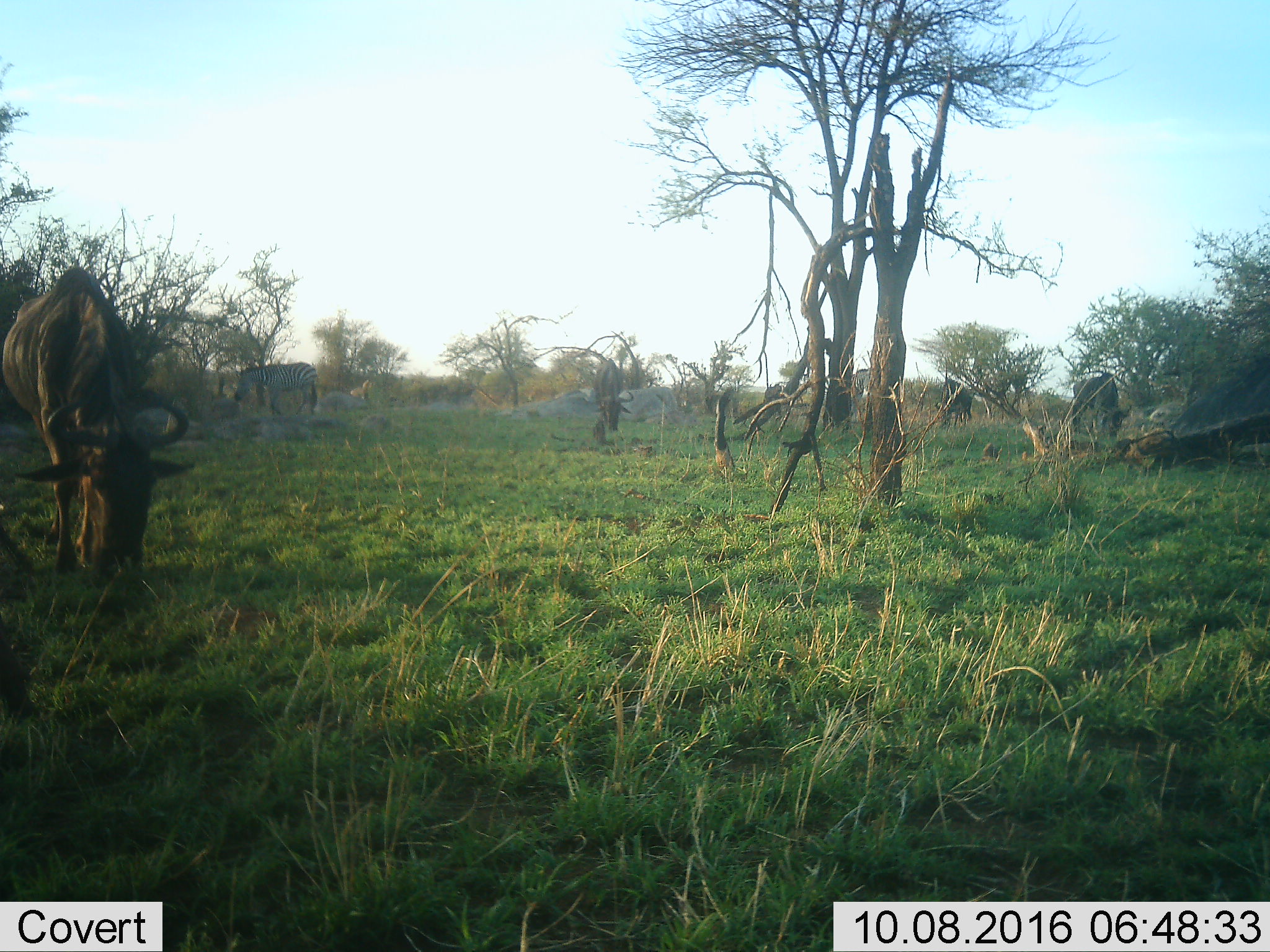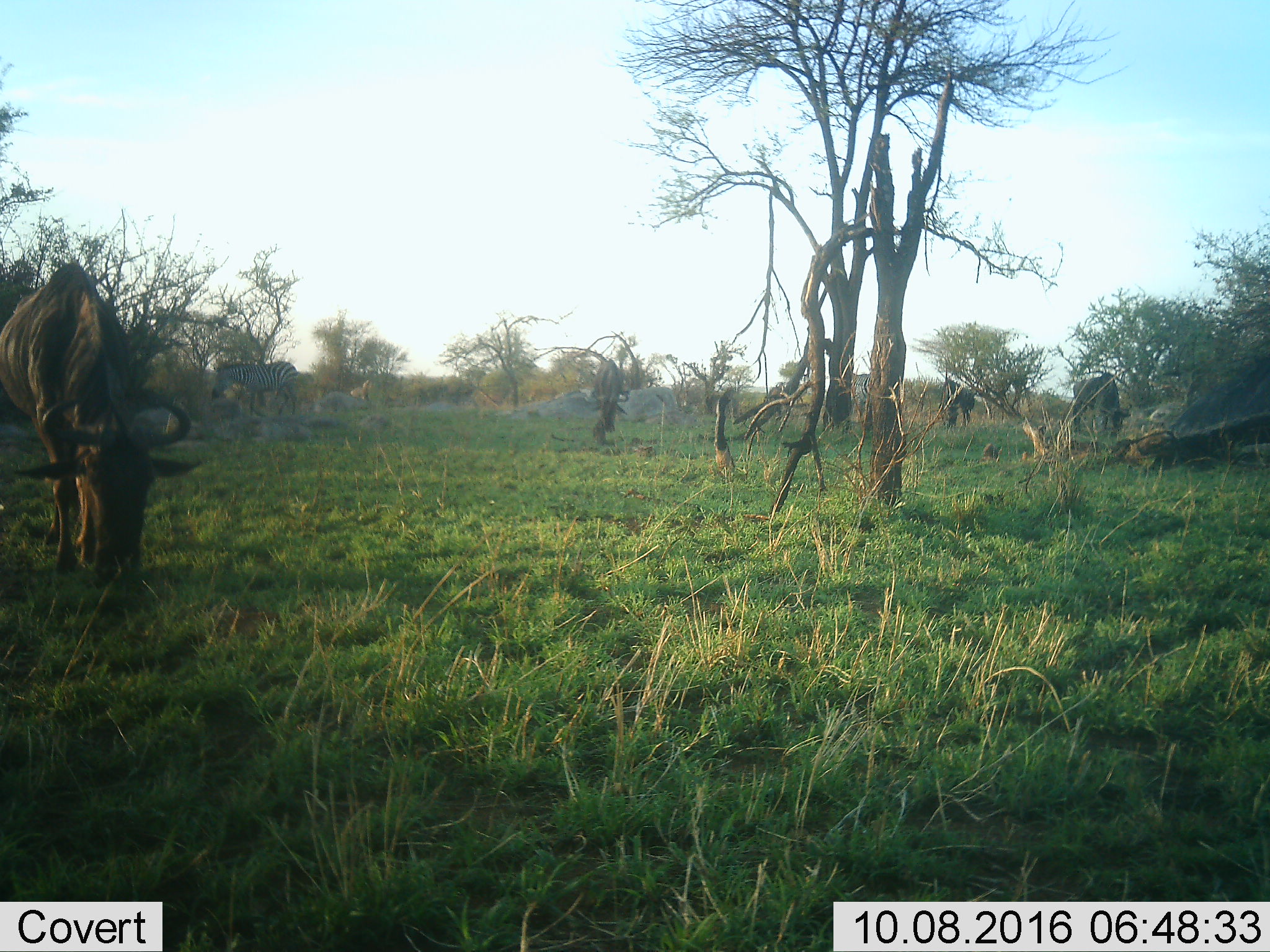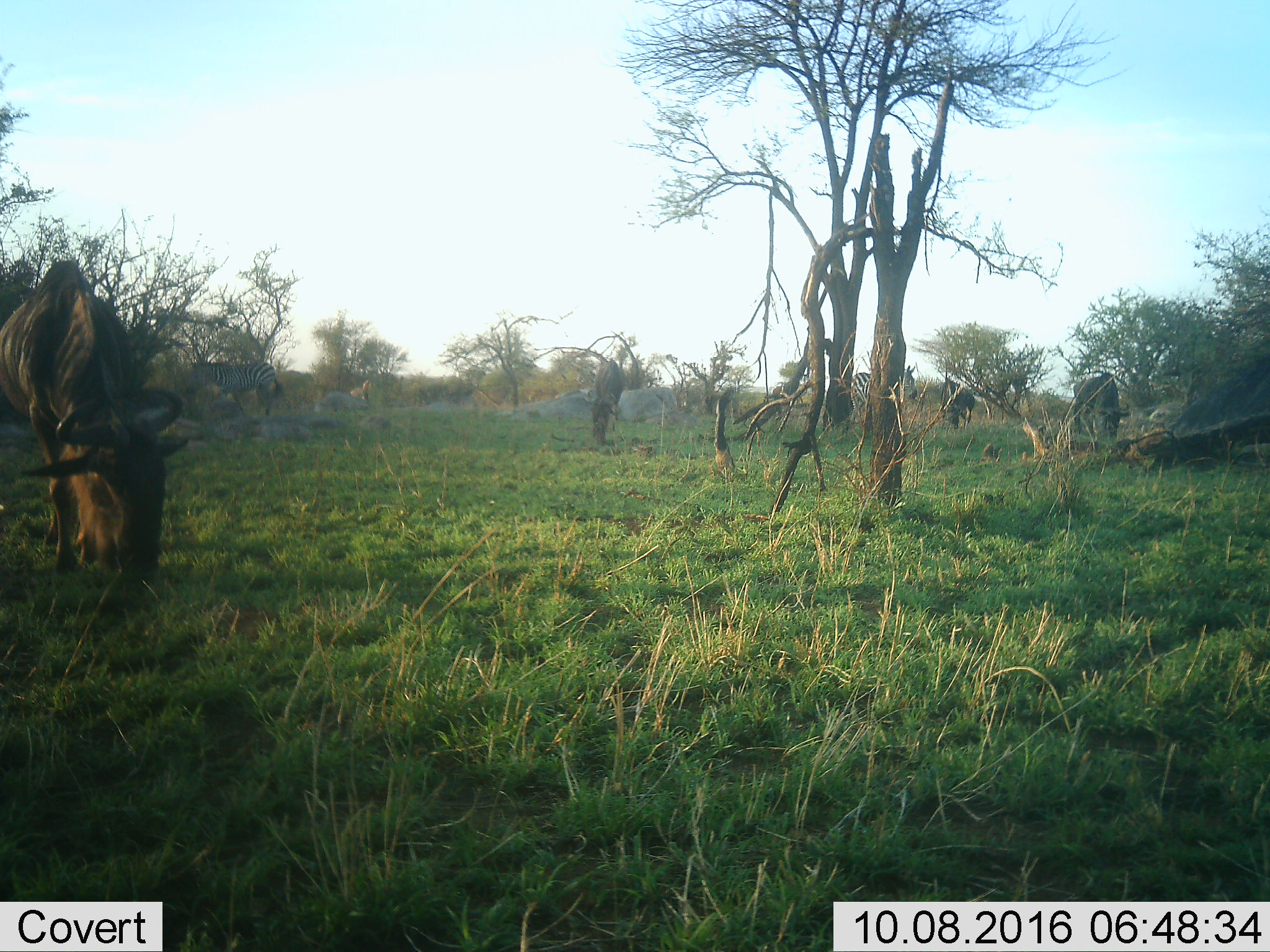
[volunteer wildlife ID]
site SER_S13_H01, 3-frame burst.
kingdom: Animalia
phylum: Chordata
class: Mammalia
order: Artiodactyla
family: Bovidae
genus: Connochaetes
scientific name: Connochaetes taurinus taurinus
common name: blue wildebeest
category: wildebeestblue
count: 4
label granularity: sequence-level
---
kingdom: Animalia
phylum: Chordata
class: Mammalia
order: Perissodactyla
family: Equidae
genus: Equus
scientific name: Equus quagga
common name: plains zebra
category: zebraplains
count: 1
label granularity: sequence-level